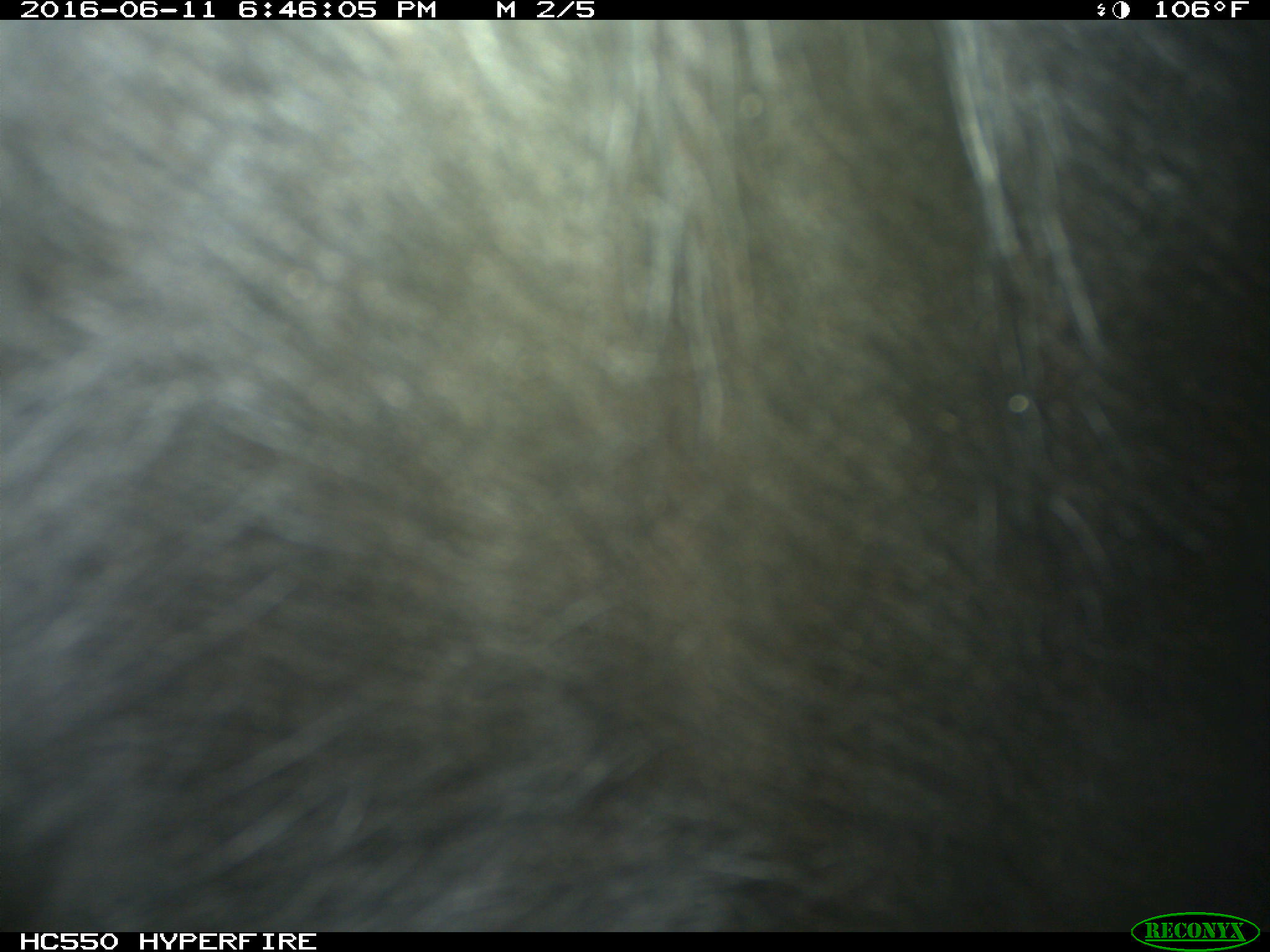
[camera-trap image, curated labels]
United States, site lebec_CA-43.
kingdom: Animalia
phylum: Chordata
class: Mammalia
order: Artiodactyla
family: Bovidae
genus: Bos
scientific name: Bos taurus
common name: domestic cow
Bos taurus (domestic cow).